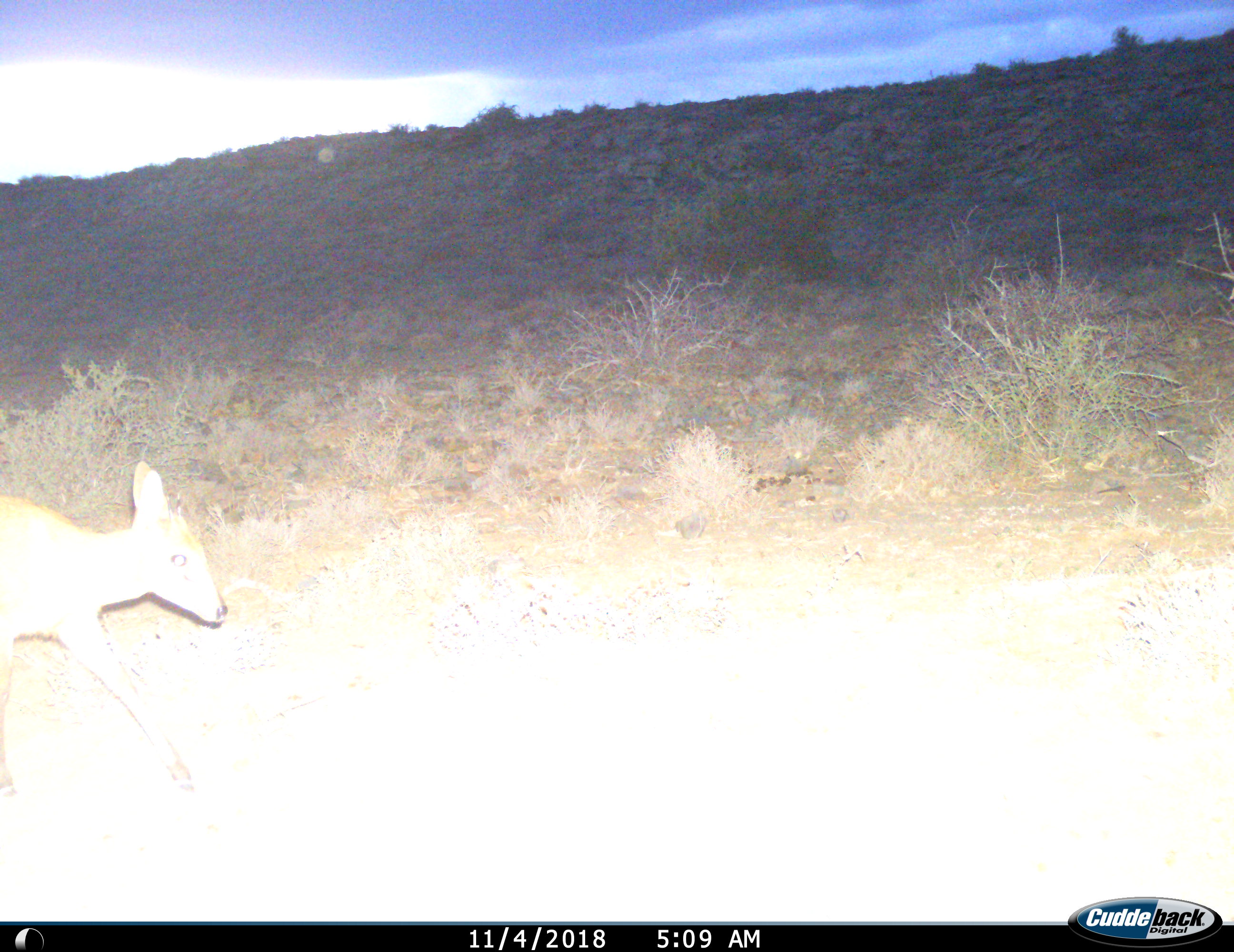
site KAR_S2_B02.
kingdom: Animalia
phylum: Chordata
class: Mammalia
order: Artiodactyla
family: Bovidae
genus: Sylvicapra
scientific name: Sylvicapra grimmia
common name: common duiker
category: duikercommongrey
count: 1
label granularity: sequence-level